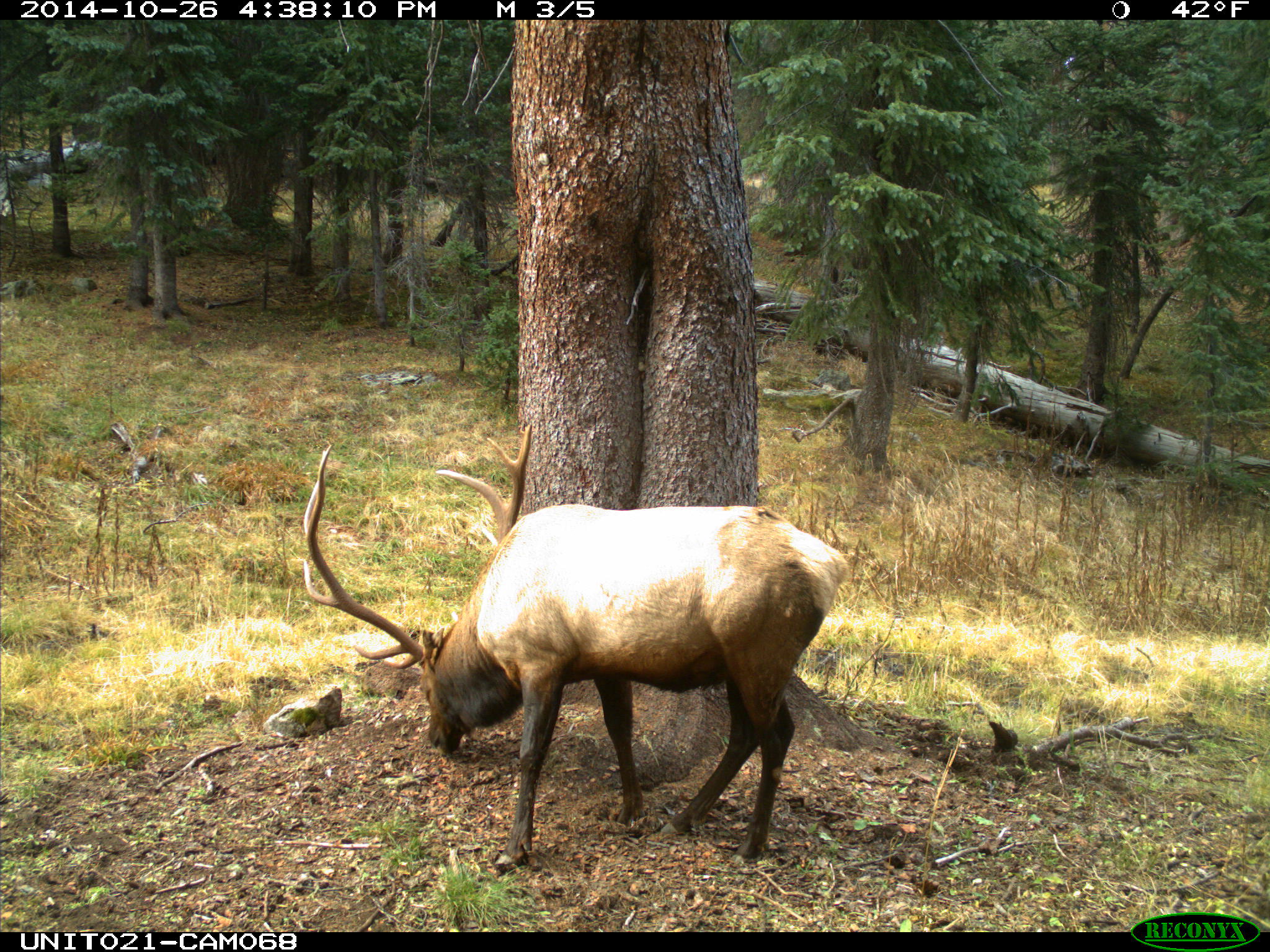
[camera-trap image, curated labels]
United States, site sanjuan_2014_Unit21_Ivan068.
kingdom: Animalia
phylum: Chordata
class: Mammalia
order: Artiodactyla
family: Cervidae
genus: Cervus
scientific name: Cervus elaphus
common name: red deer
Cervus elaphus (red deer).